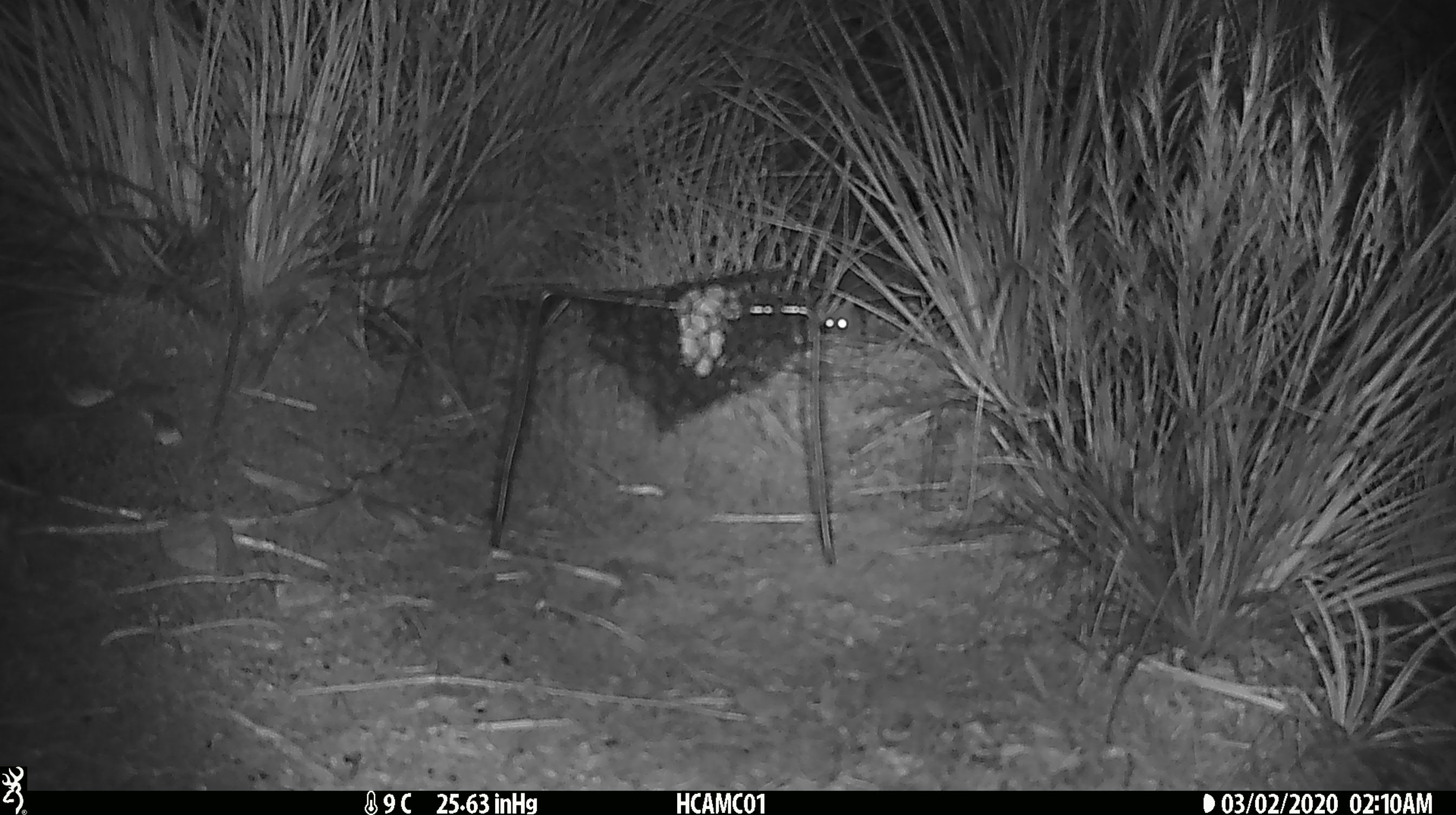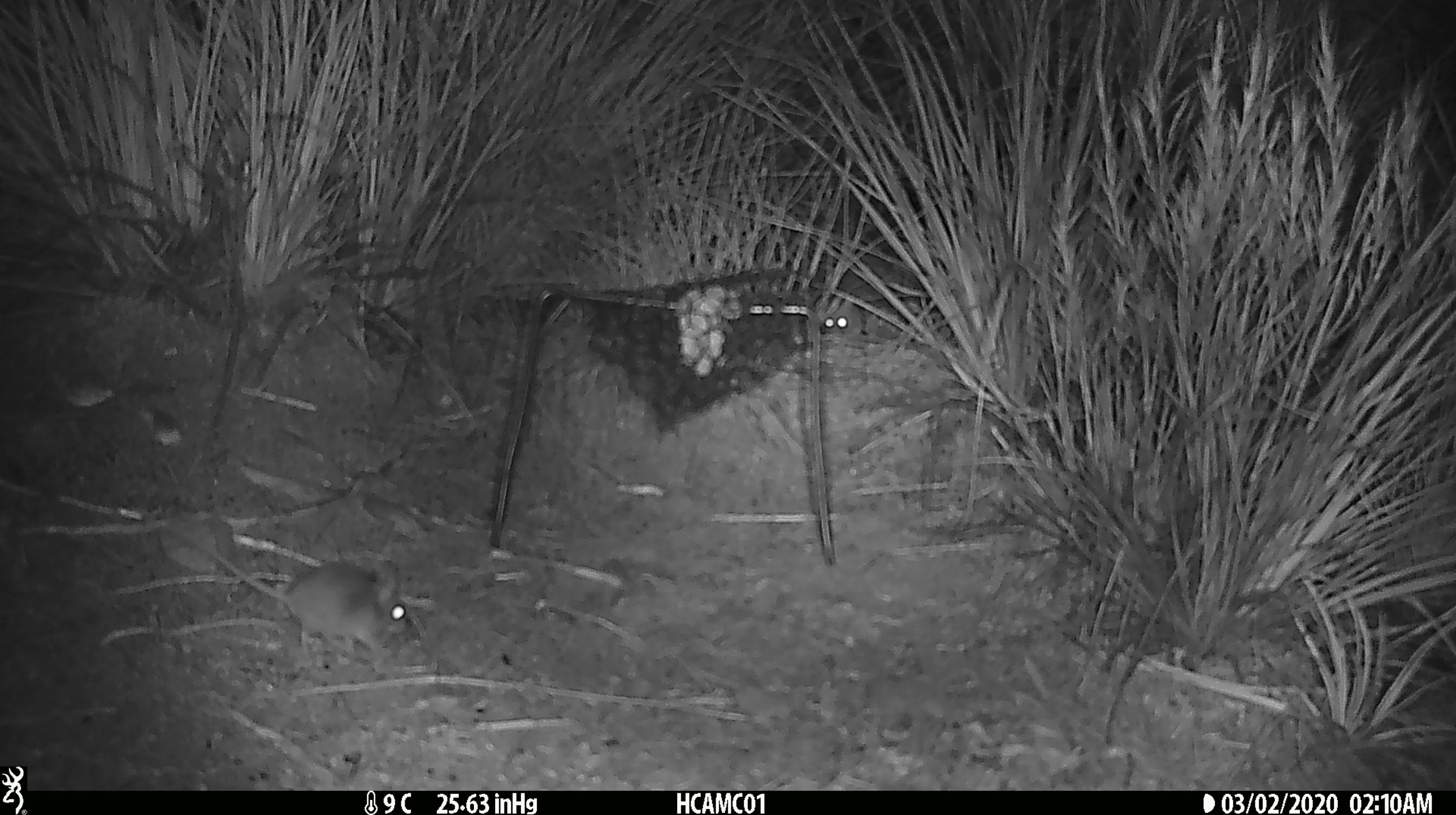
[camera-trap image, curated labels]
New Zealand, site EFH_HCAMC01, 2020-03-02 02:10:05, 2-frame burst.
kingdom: Animalia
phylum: Chordata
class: Mammalia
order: Rodentia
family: Muridae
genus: Mus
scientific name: Mus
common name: mouse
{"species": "mouse (Mus)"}